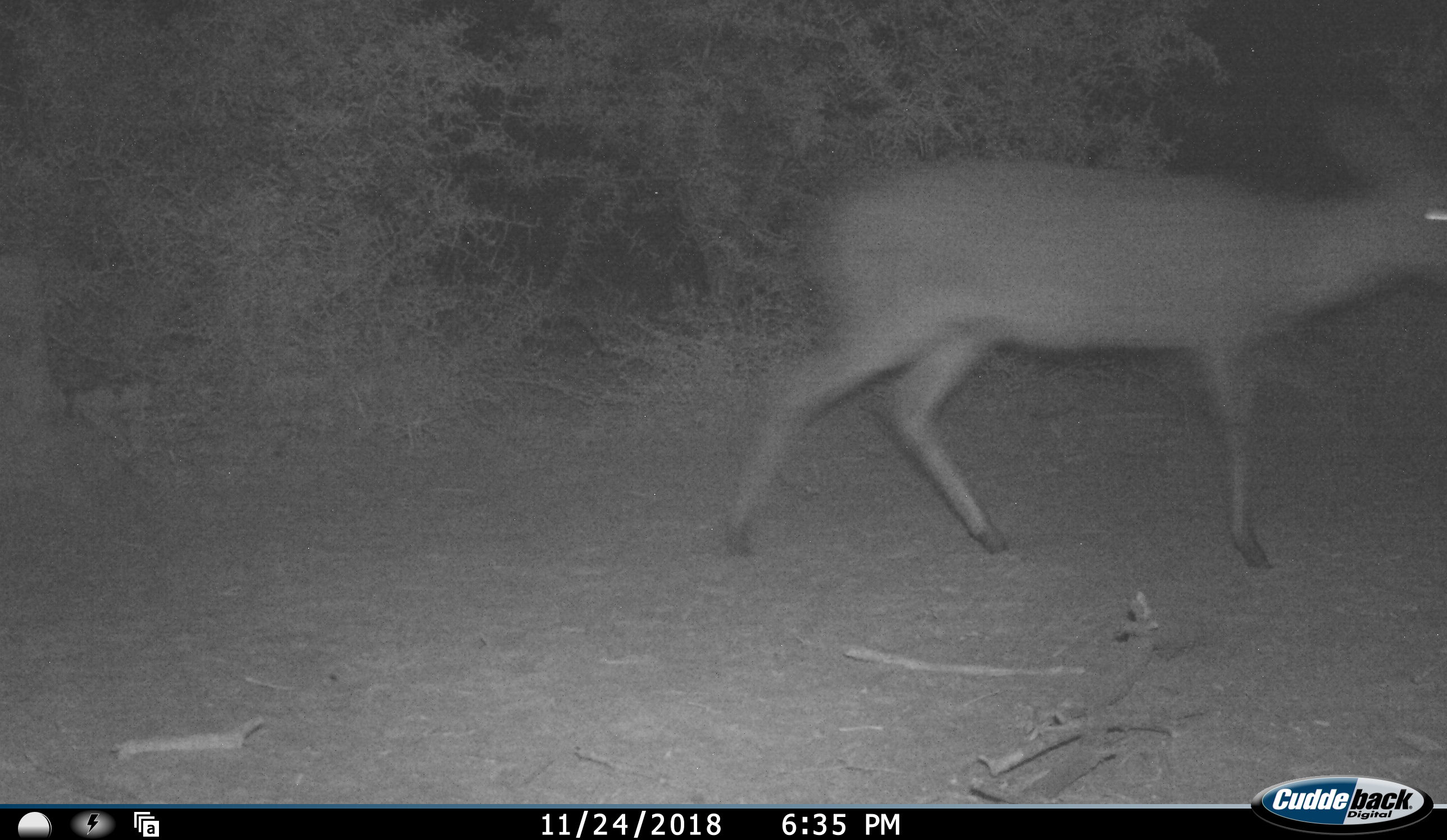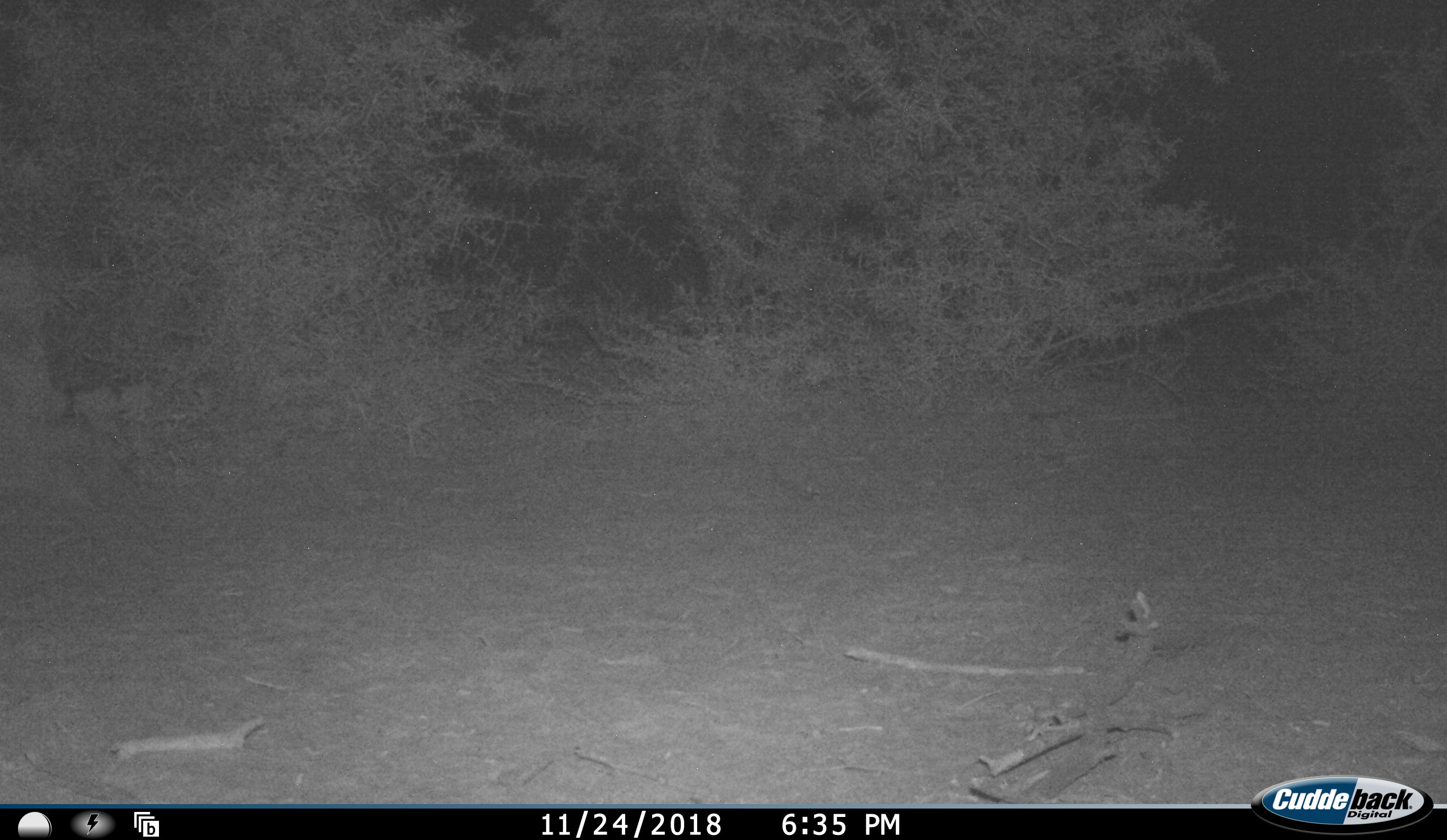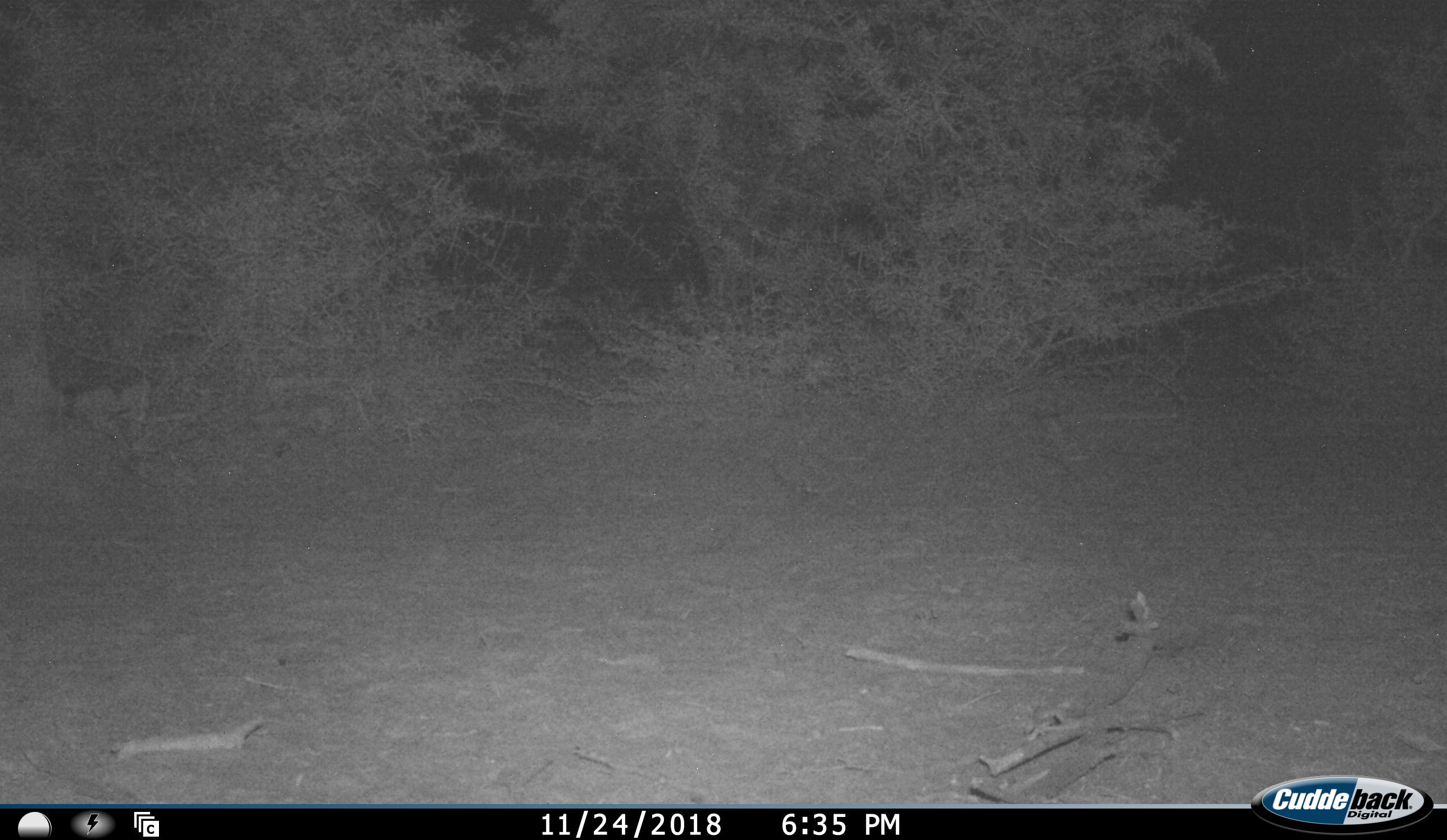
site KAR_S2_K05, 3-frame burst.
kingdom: Animalia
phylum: Chordata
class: Mammalia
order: Artiodactyla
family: Bovidae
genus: Sylvicapra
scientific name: Sylvicapra grimmia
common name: common duiker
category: duikercommongrey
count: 1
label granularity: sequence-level